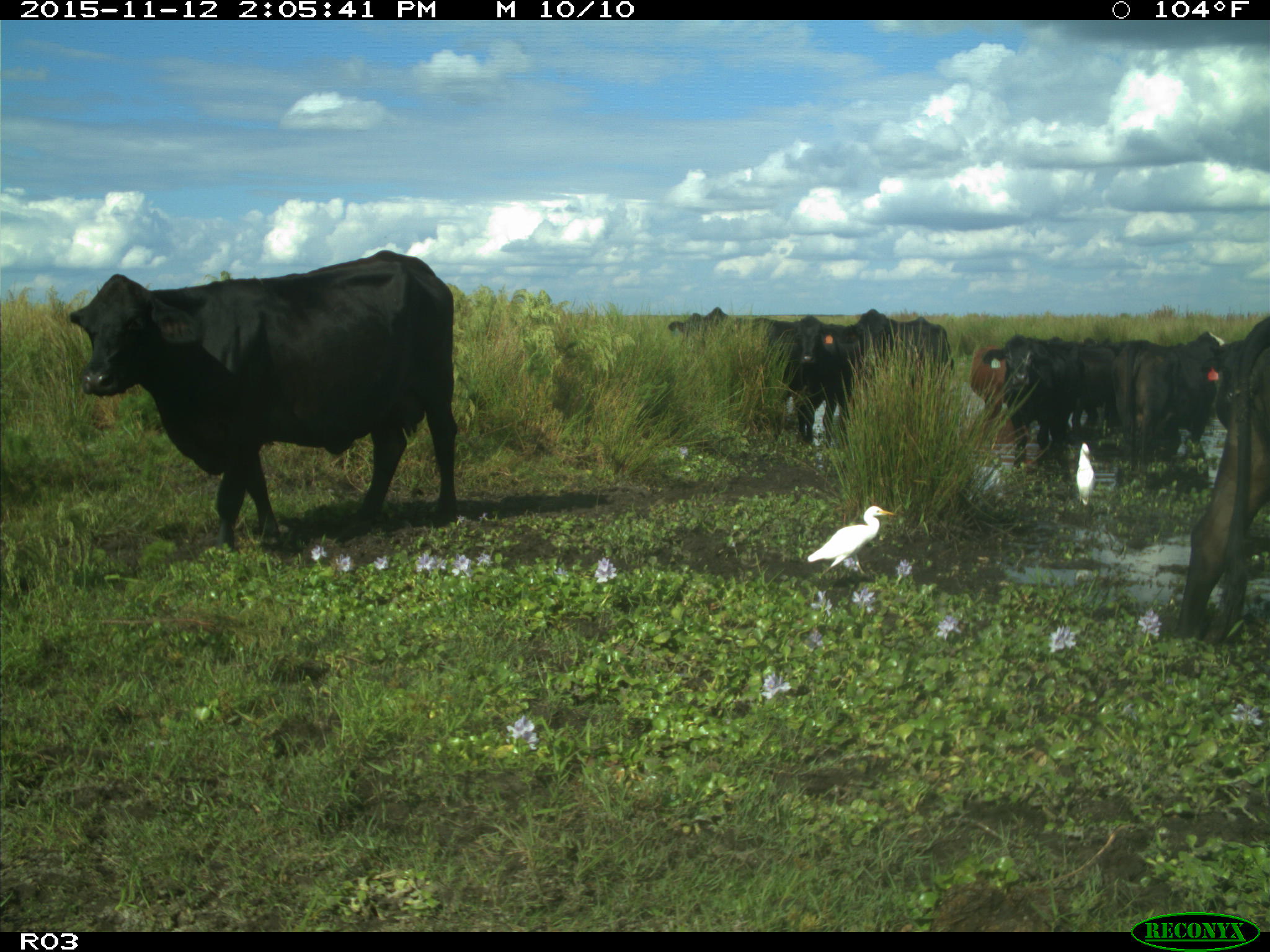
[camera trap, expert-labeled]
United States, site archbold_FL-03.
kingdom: Animalia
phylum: Chordata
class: Mammalia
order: Artiodactyla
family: Bovidae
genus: Bos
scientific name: Bos taurus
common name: domestic cow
Bos taurus (domestic cow).